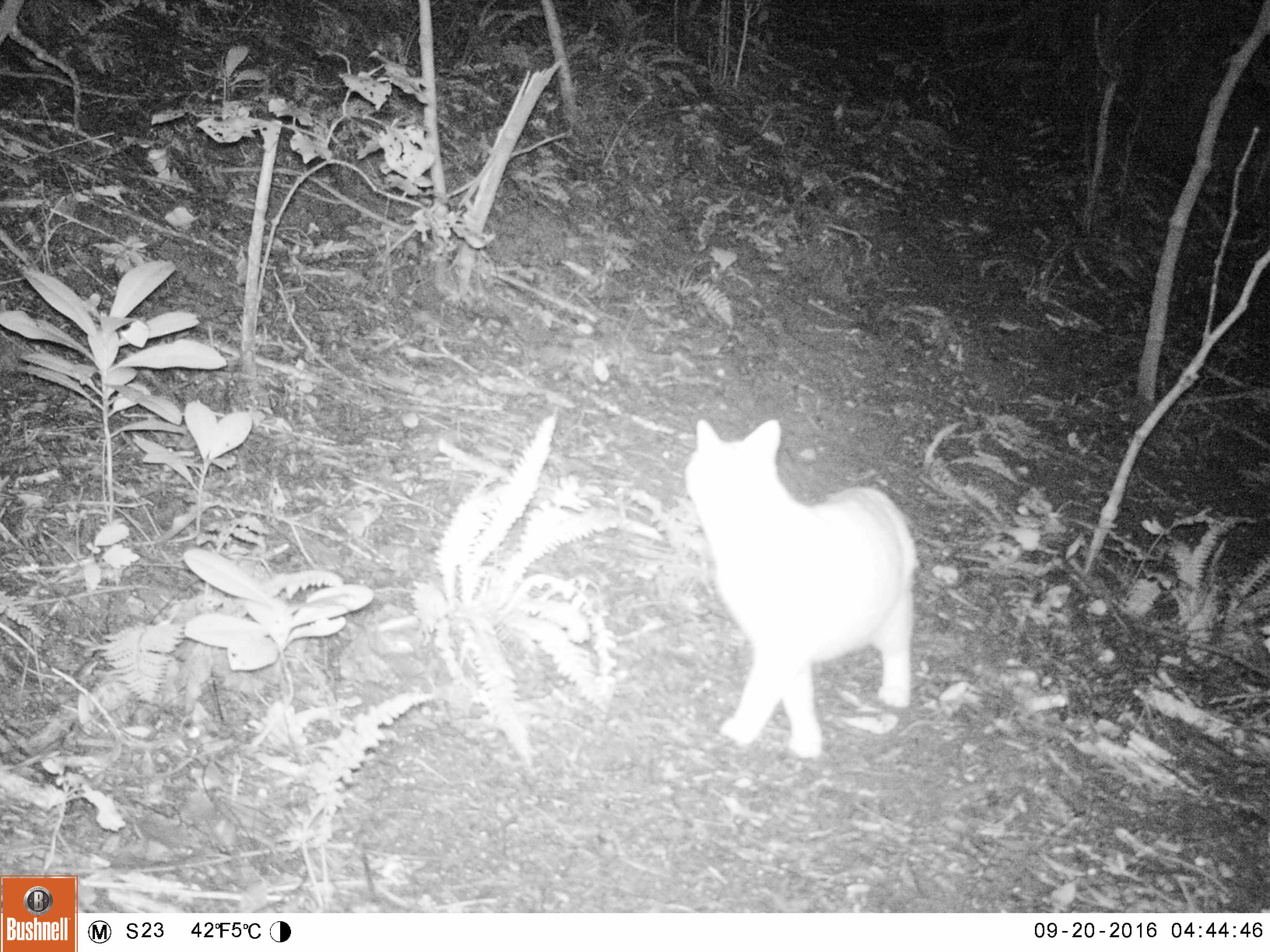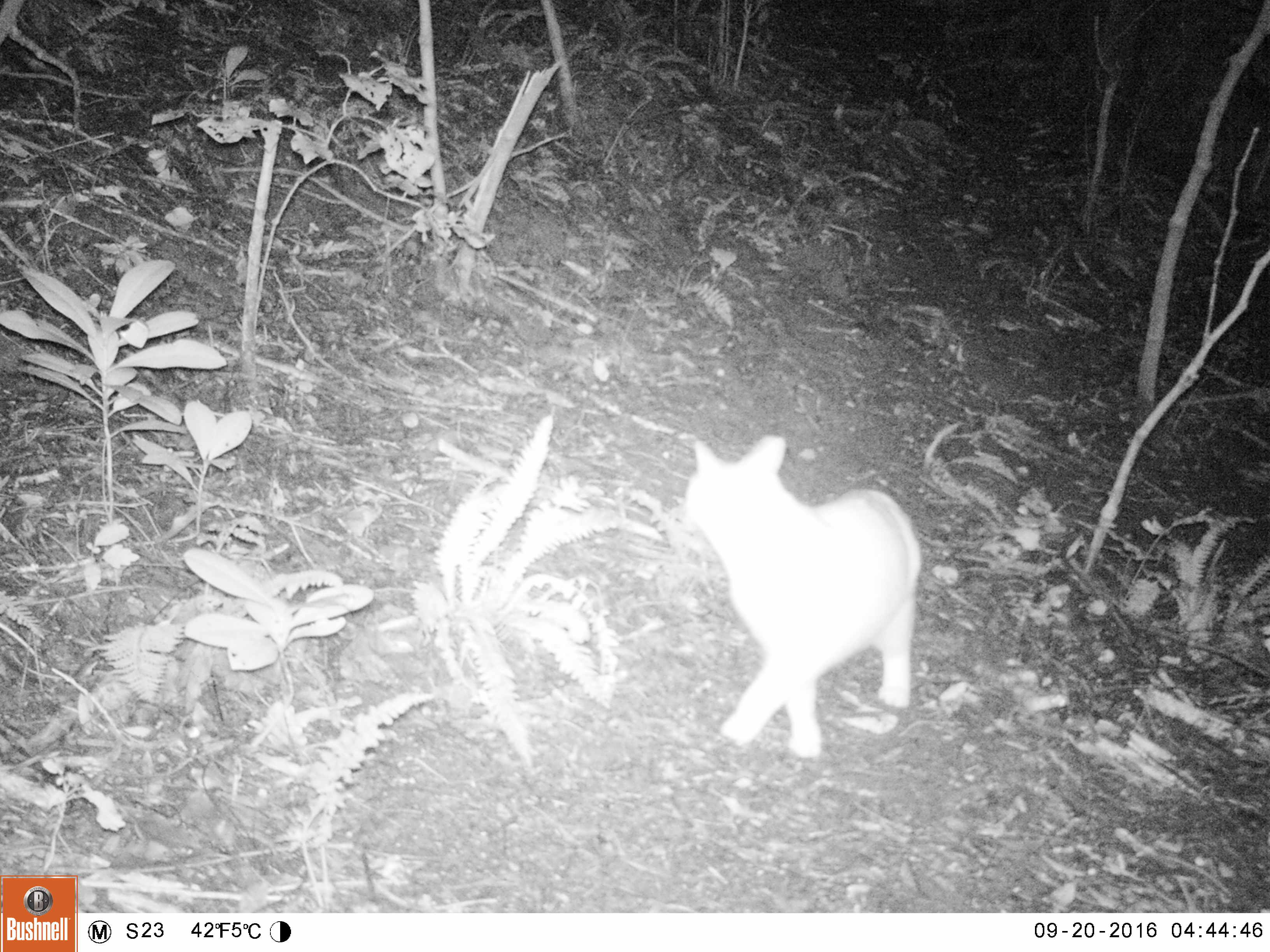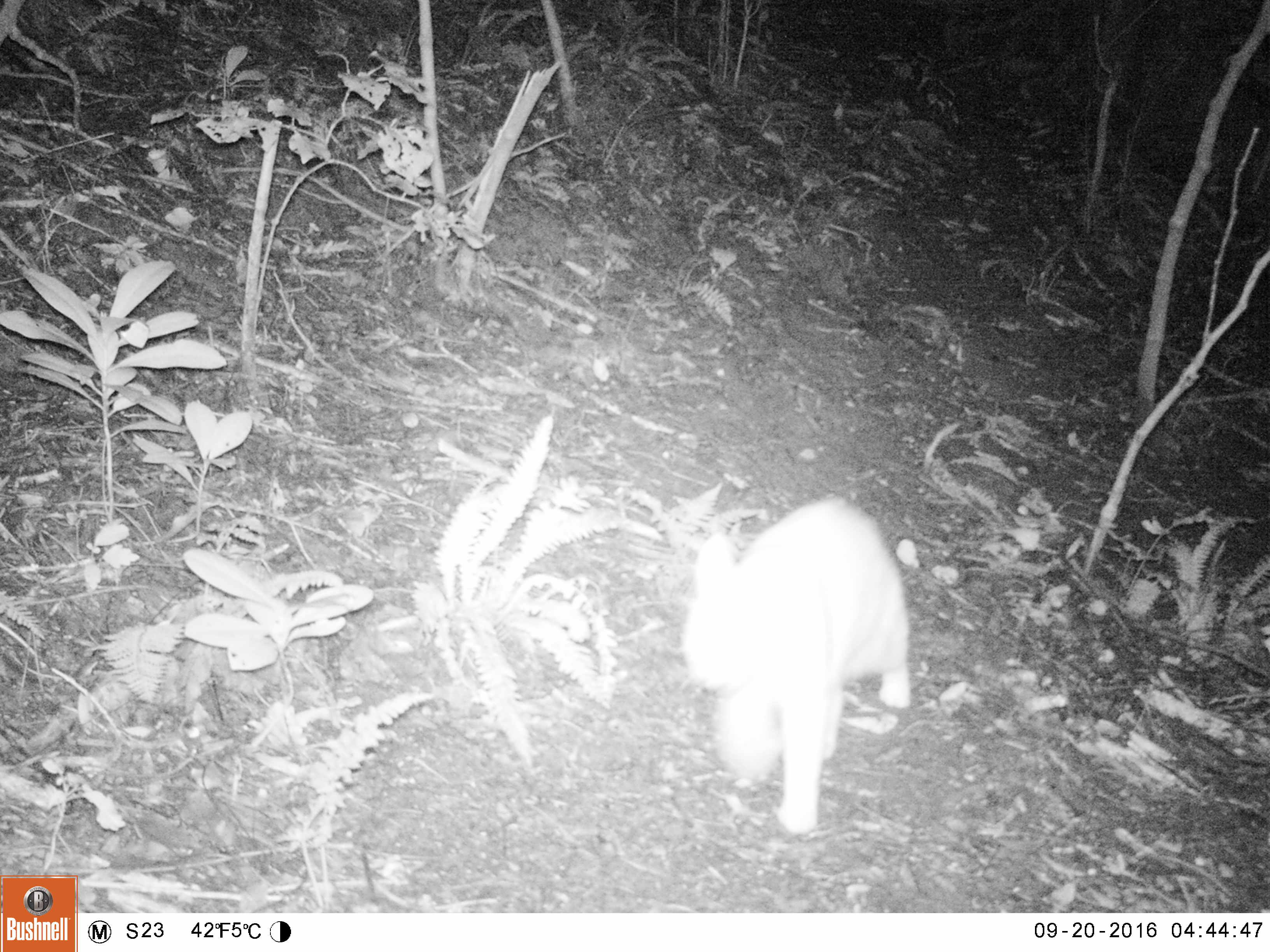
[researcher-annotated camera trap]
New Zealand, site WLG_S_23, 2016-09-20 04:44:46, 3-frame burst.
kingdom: Animalia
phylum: Chordata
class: Mammalia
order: Carnivora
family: Felidae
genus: Felis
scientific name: Felis catus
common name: domestic cat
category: cat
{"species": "cat (domestic cat) (Felis catus)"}